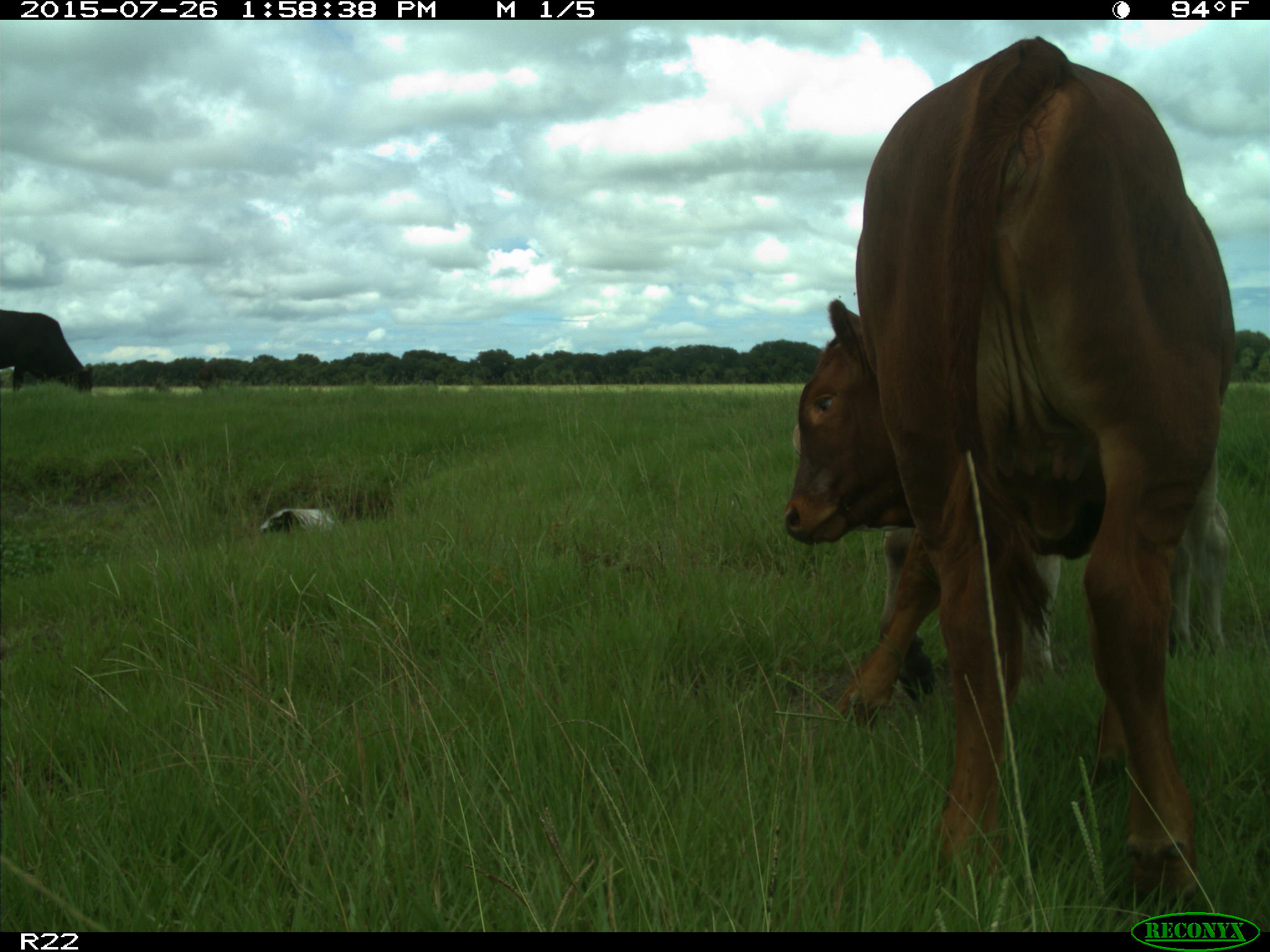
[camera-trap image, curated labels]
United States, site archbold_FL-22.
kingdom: Animalia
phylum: Chordata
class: Mammalia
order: Artiodactyla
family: Bovidae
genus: Bos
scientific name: Bos taurus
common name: domestic cow